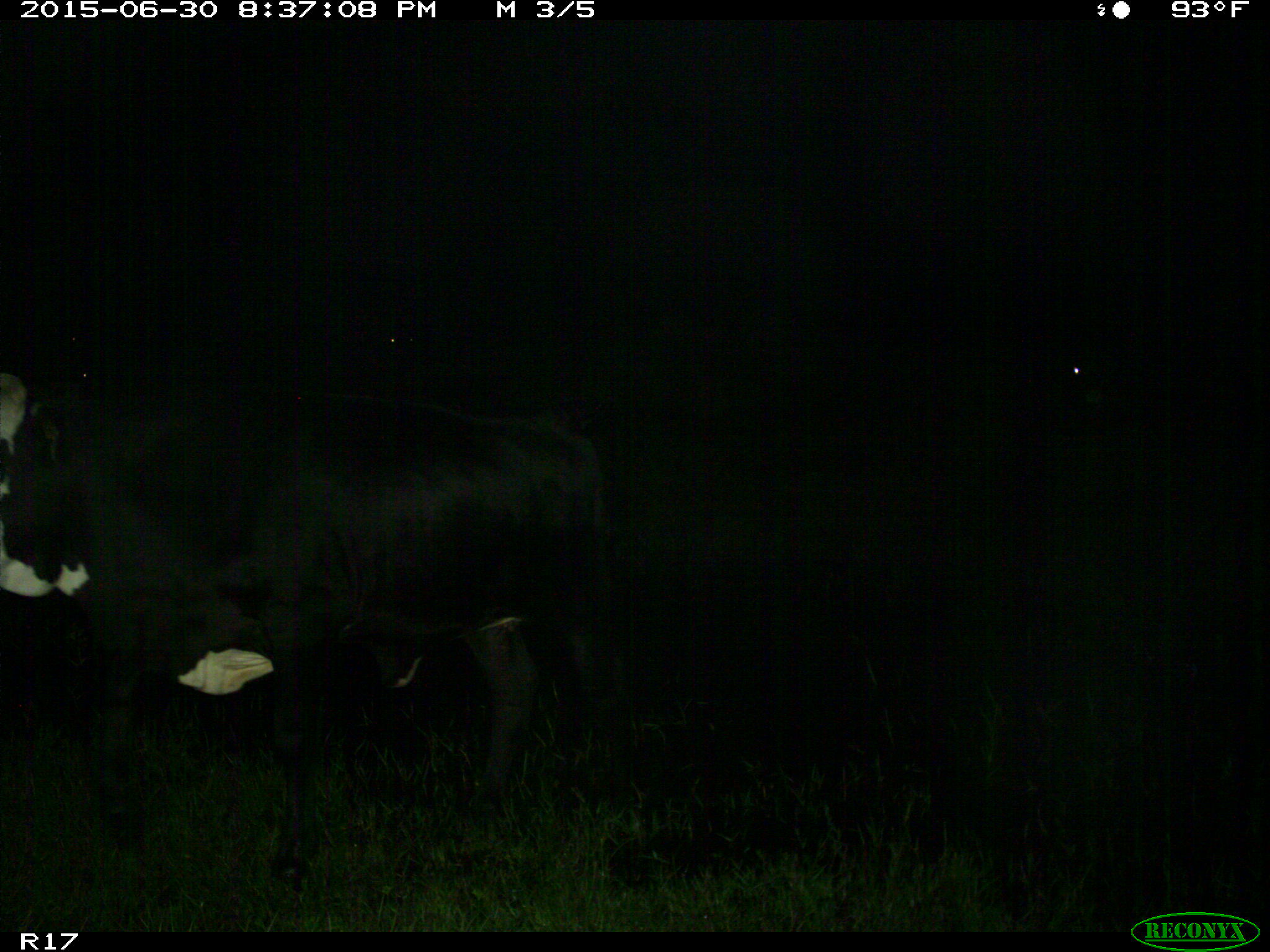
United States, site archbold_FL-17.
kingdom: Animalia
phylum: Chordata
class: Mammalia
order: Artiodactyla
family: Bovidae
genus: Bos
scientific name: Bos taurus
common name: domestic cow